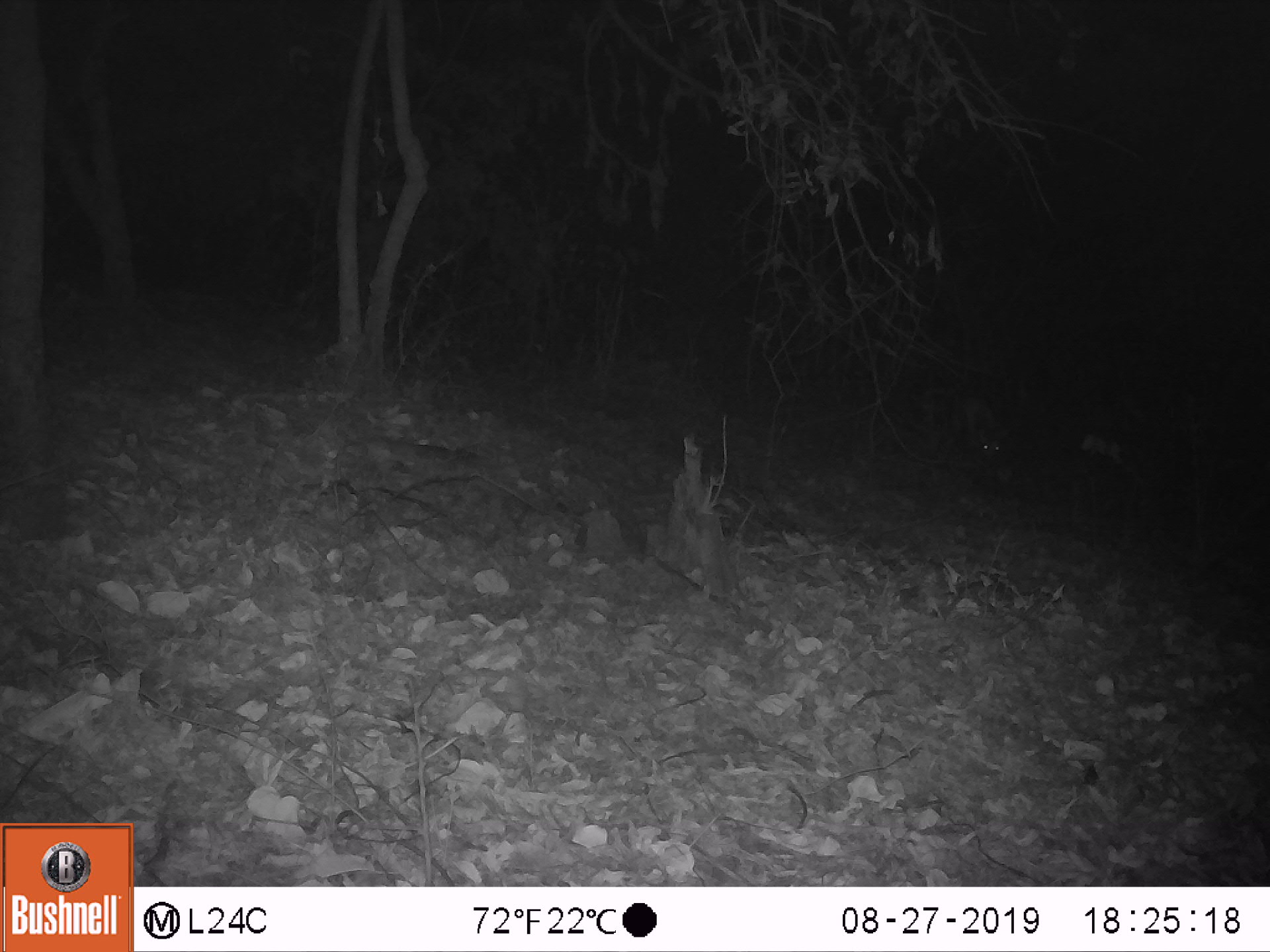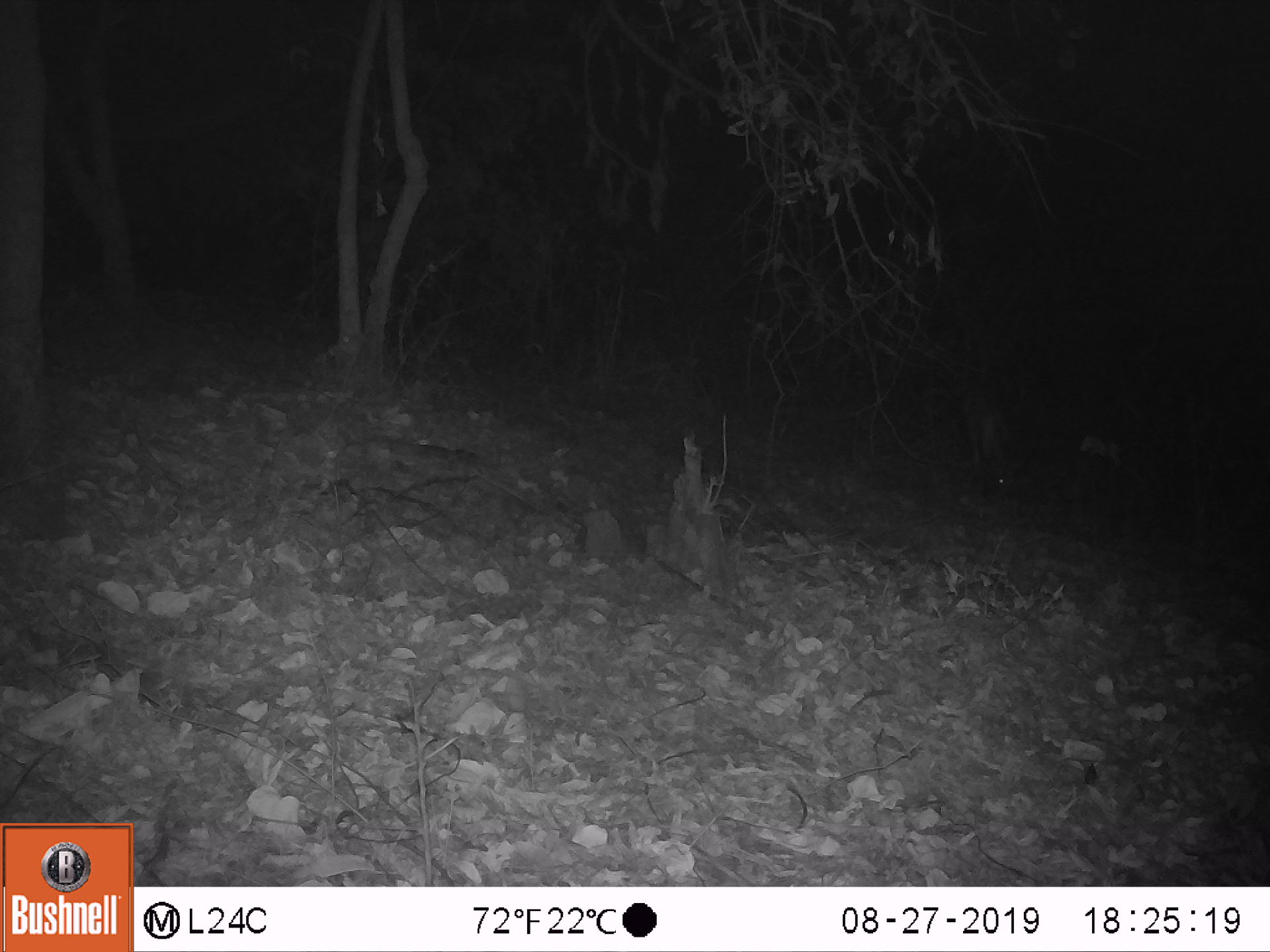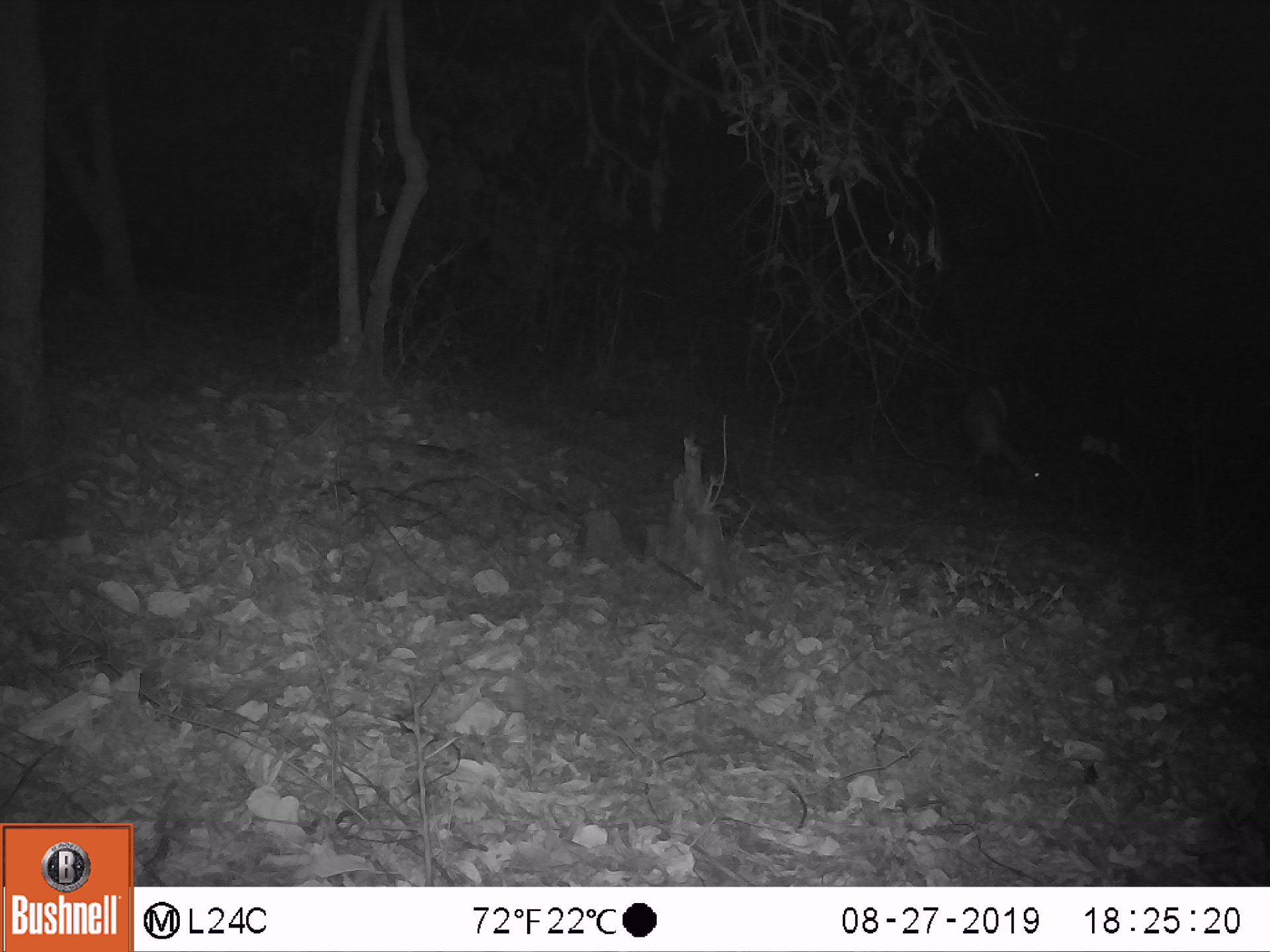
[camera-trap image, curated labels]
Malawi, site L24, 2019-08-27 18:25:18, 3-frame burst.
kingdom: Animalia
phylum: Chordata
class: Mammalia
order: Artiodactyla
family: Bovidae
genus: Tragelaphus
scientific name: Tragelaphus sylvaticus sylvaticus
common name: cape bushbuck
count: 1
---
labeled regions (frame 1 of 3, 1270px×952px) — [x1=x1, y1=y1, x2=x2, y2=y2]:
cape bushbuck: [x1=910, y1=374, x2=1013, y2=485]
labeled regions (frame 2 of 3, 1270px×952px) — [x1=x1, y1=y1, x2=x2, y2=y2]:
cape bushbuck: [x1=951, y1=374, x2=1029, y2=510]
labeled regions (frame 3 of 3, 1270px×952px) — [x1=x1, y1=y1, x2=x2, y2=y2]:
cape bushbuck: [x1=952, y1=373, x2=1058, y2=510]